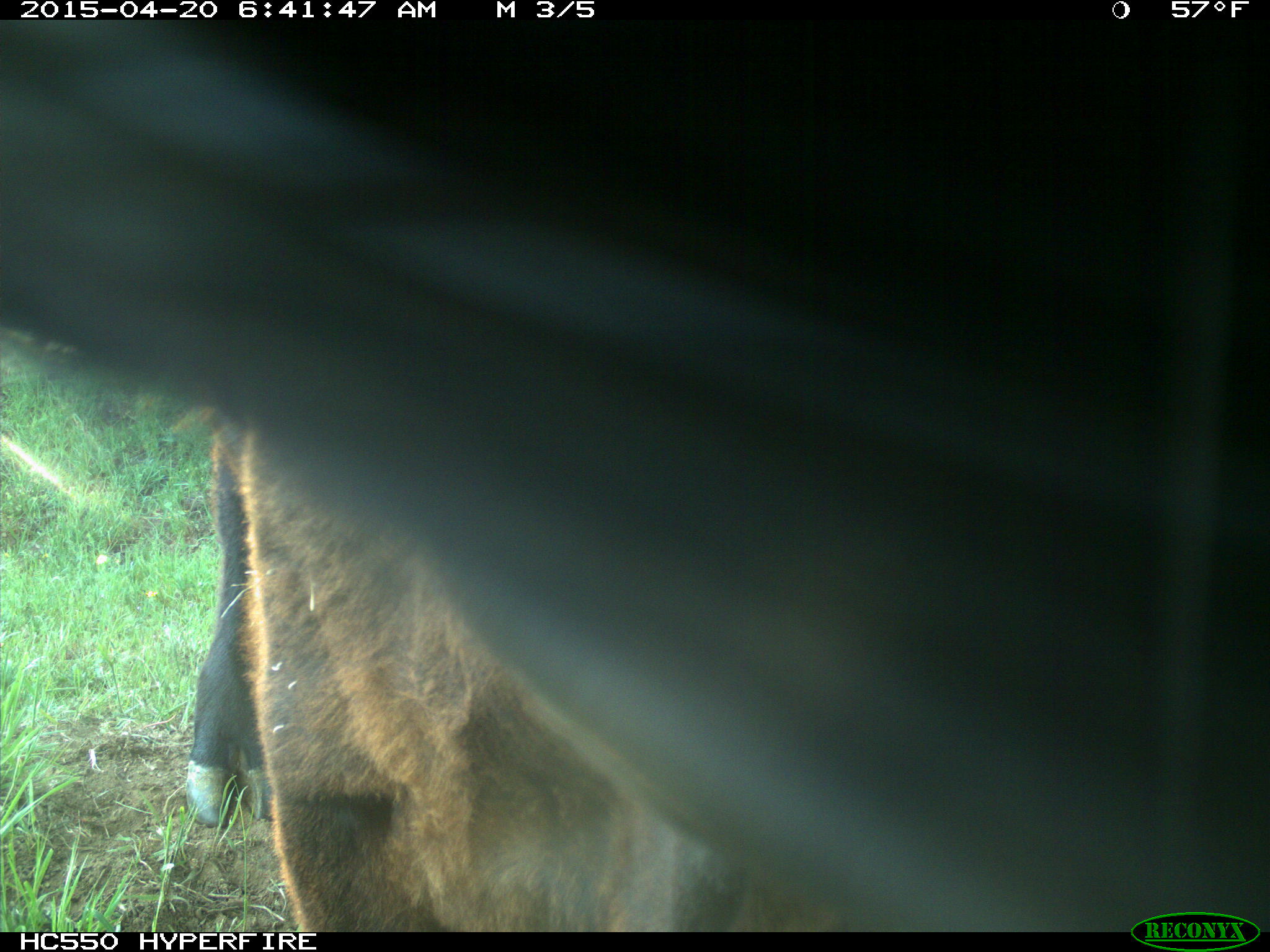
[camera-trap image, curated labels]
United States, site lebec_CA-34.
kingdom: Animalia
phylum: Chordata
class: Mammalia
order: Artiodactyla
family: Bovidae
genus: Bos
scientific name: Bos taurus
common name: domestic cow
Bos taurus (domestic cow).